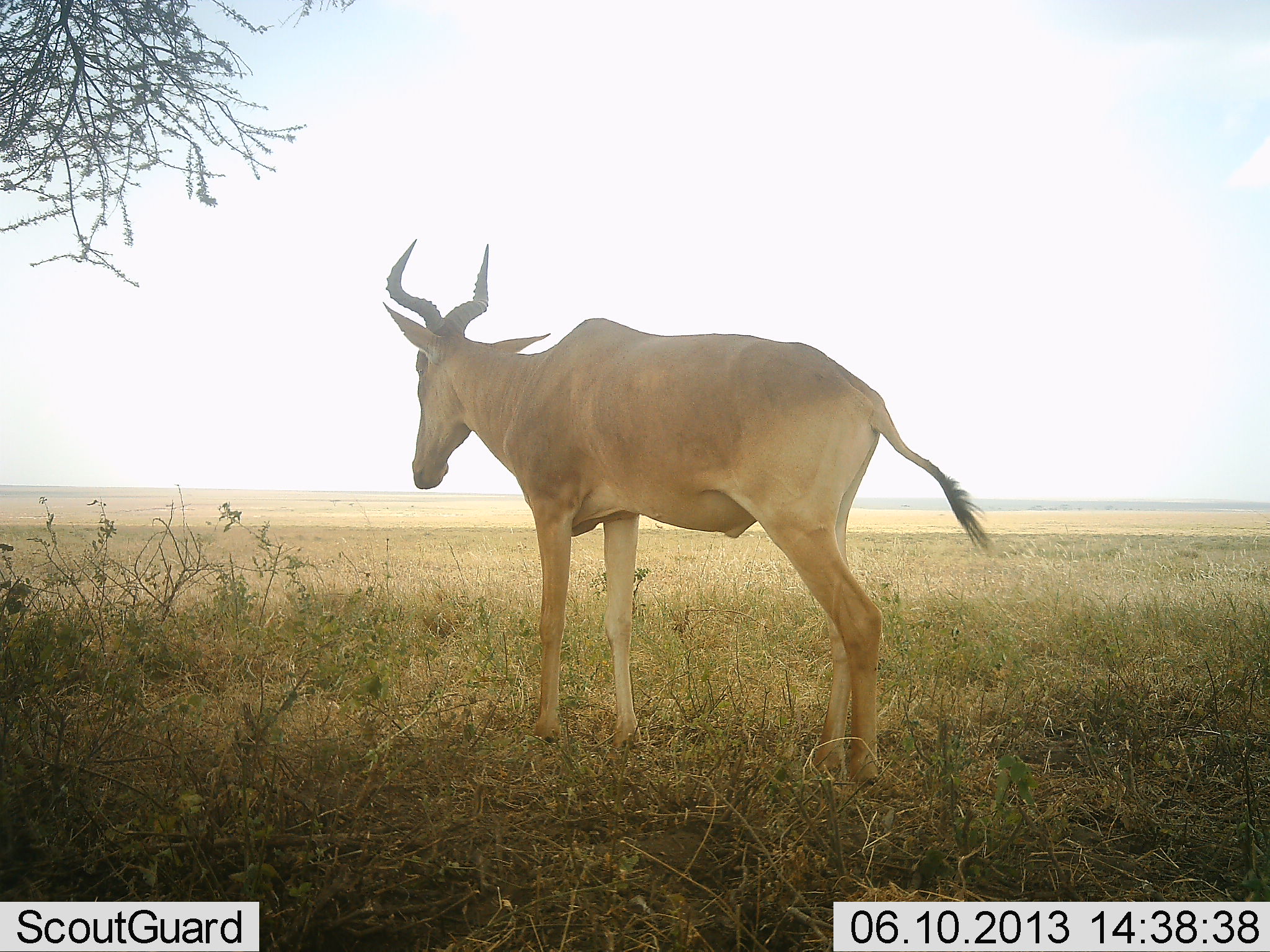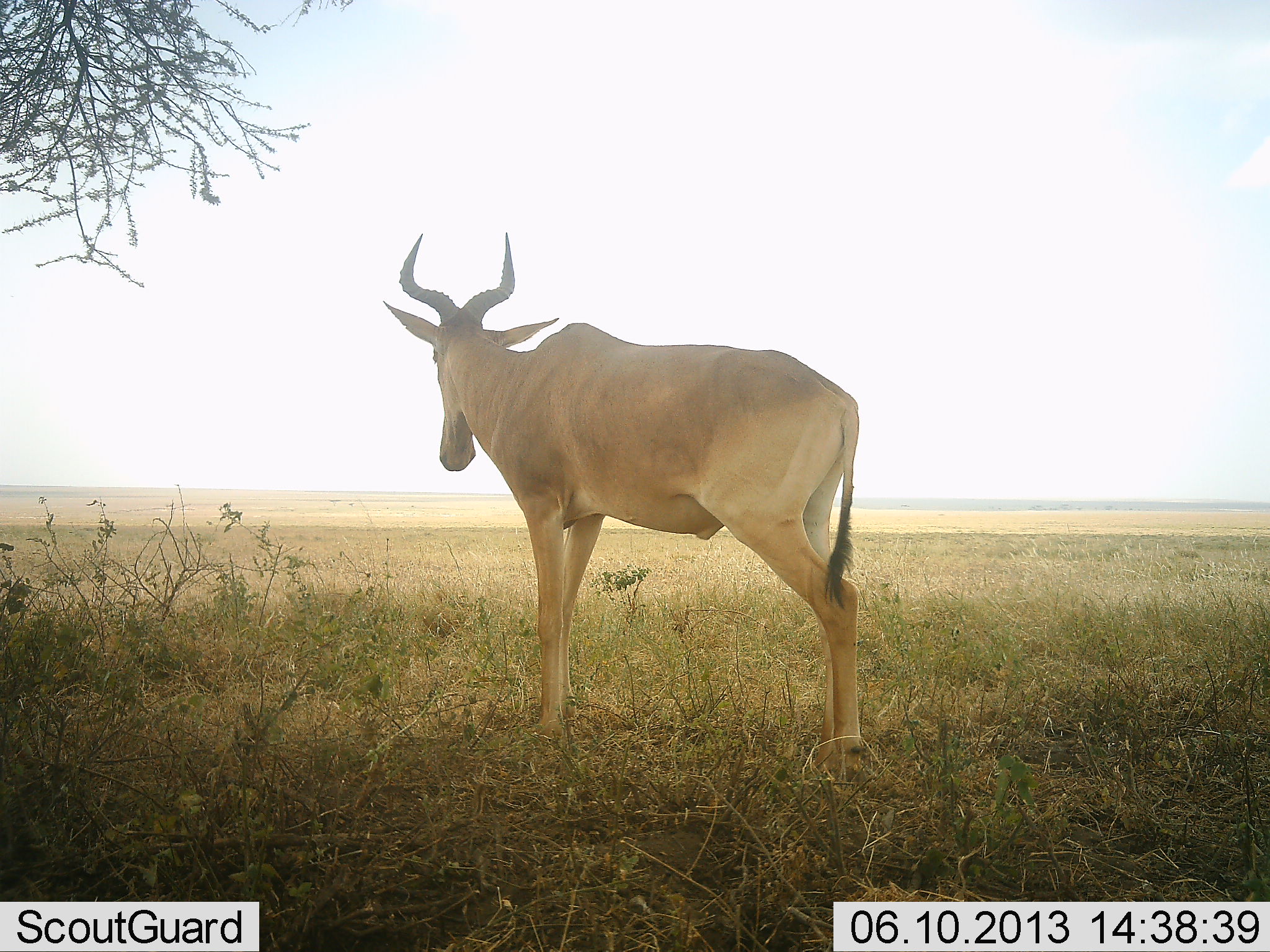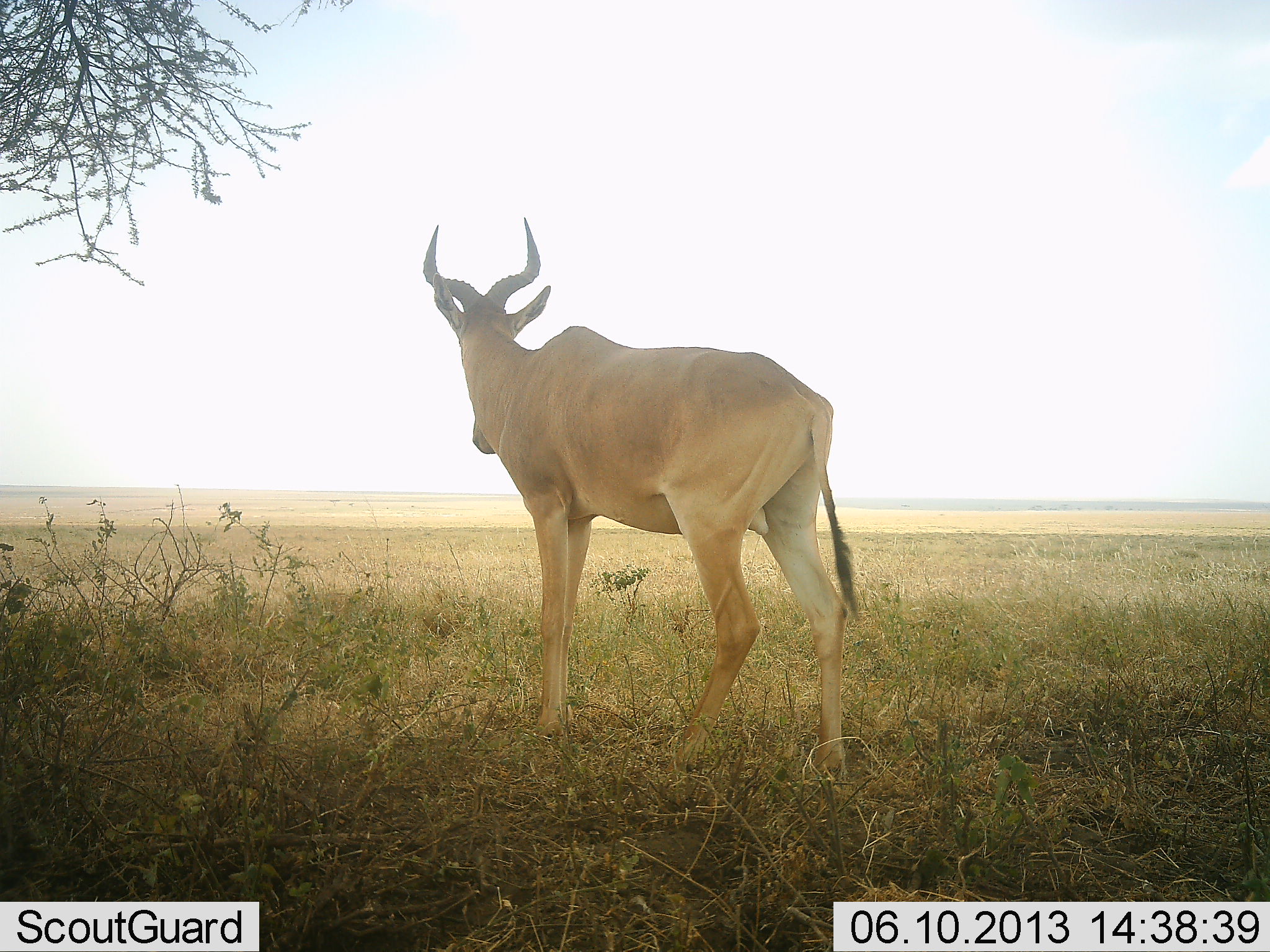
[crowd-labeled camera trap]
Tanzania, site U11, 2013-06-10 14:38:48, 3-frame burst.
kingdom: Animalia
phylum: Chordata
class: Mammalia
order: Artiodactyla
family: Bovidae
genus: Alcelaphus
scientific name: Alcelaphus buselaphus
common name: hartebeest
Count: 1.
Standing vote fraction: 71%.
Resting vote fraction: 3%.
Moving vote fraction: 26%.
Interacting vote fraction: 0%.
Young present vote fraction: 0%.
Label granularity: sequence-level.